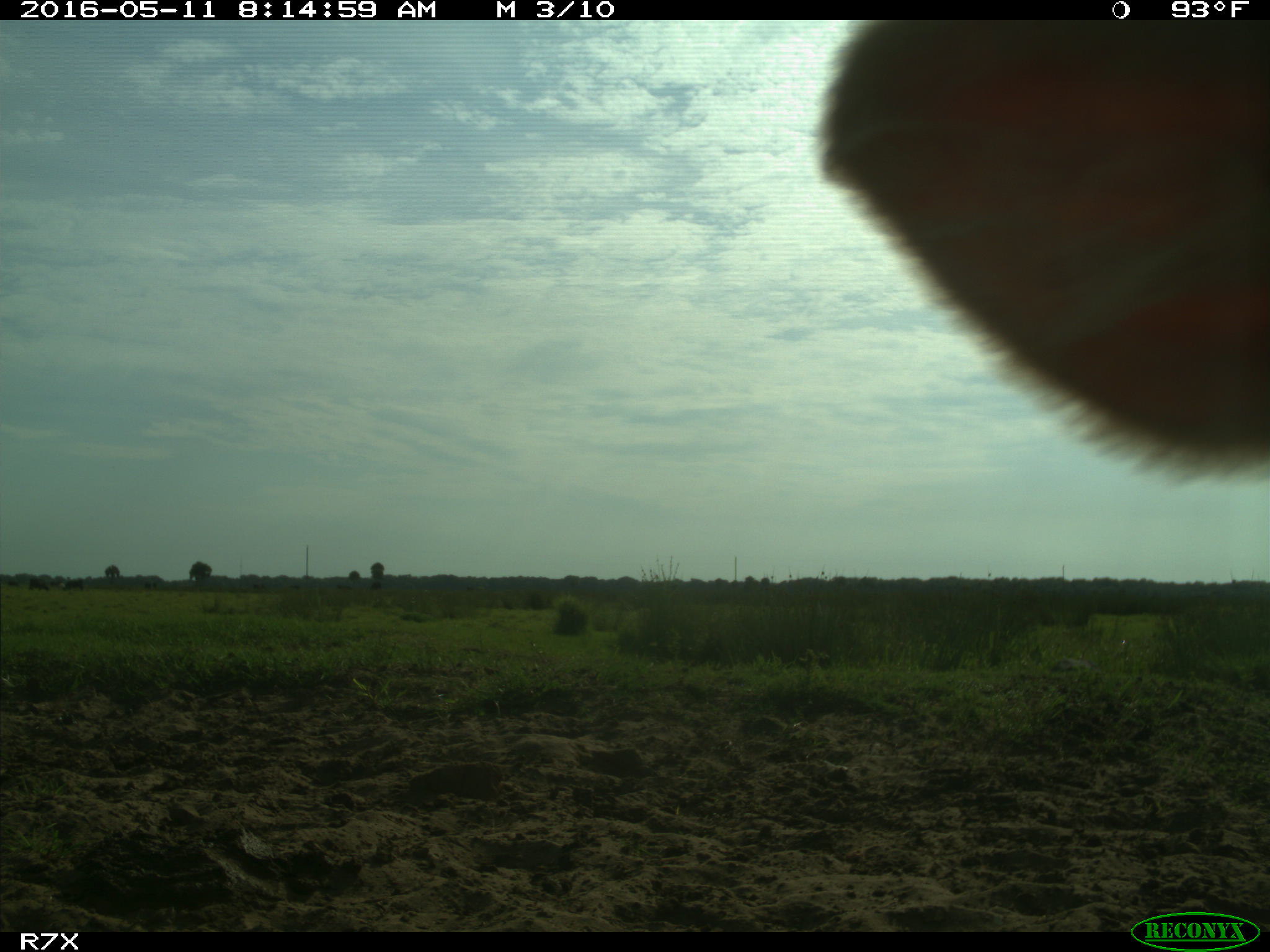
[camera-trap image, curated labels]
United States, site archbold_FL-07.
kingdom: Animalia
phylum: Chordata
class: Mammalia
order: Artiodactyla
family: Bovidae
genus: Bos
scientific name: Bos taurus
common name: domestic cow